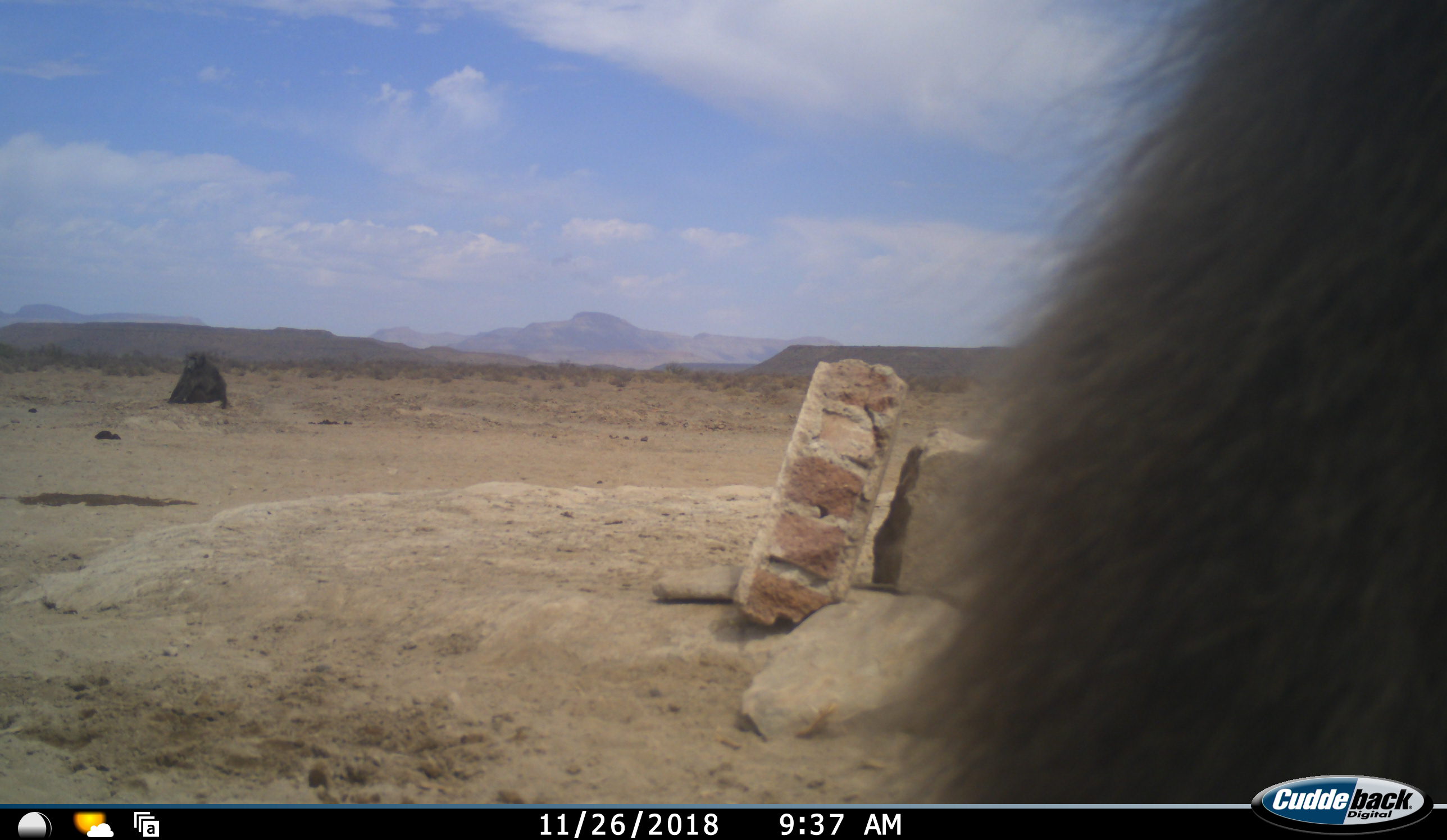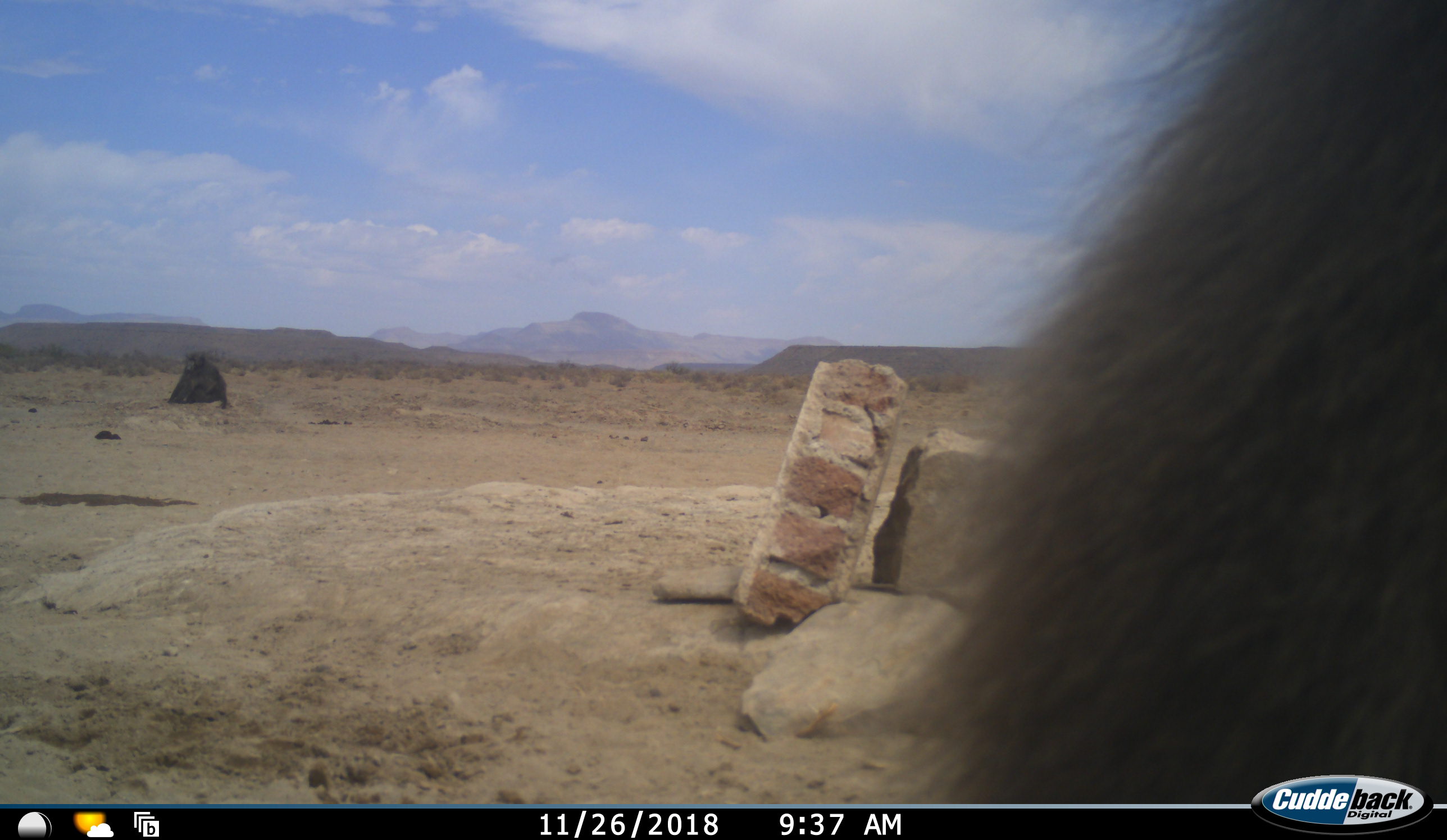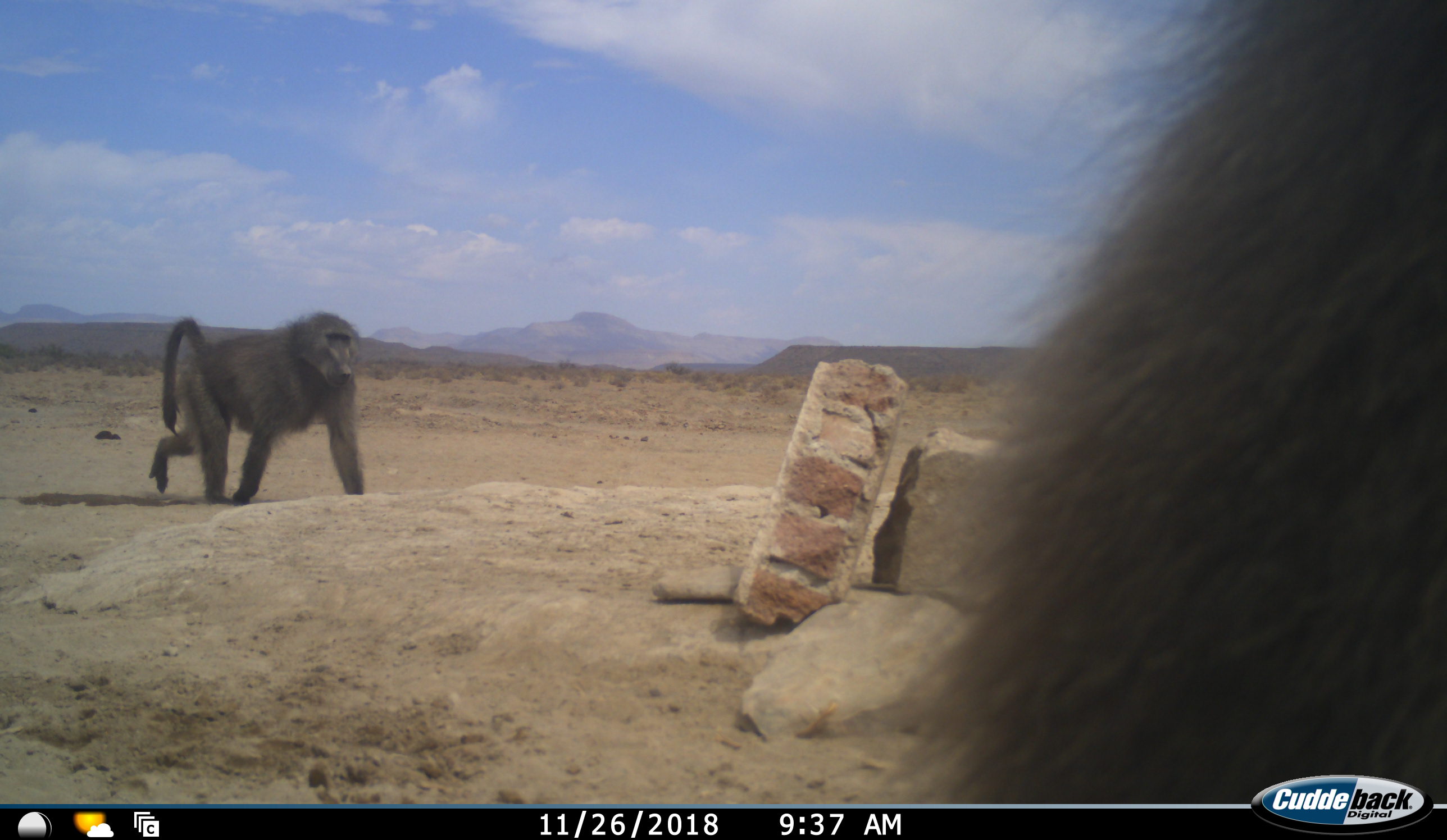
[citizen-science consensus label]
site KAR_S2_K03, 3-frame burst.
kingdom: Animalia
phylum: Chordata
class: Mammalia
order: Primates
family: Cercopithecidae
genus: Papio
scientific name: Papio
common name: baboon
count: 3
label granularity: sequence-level